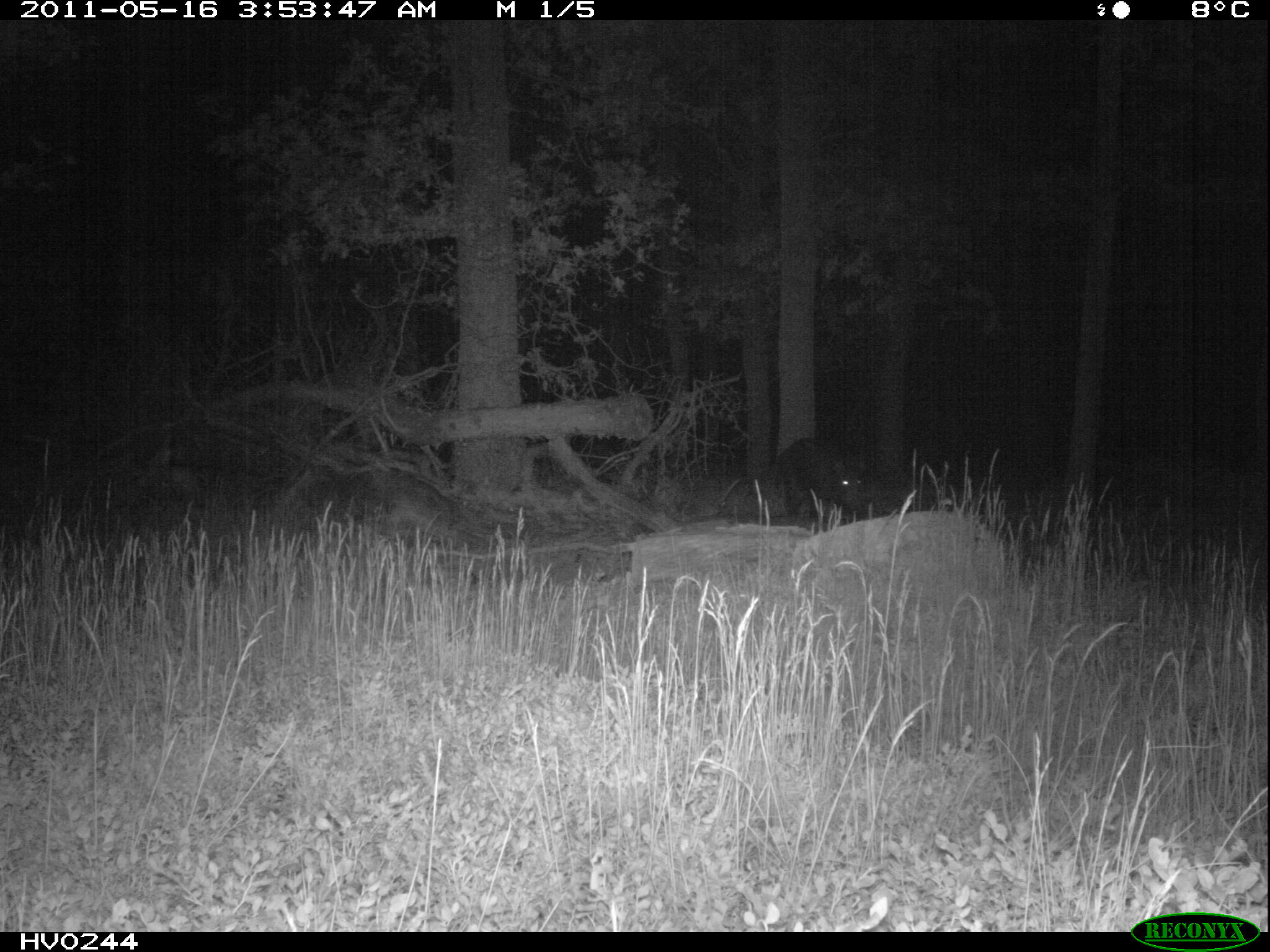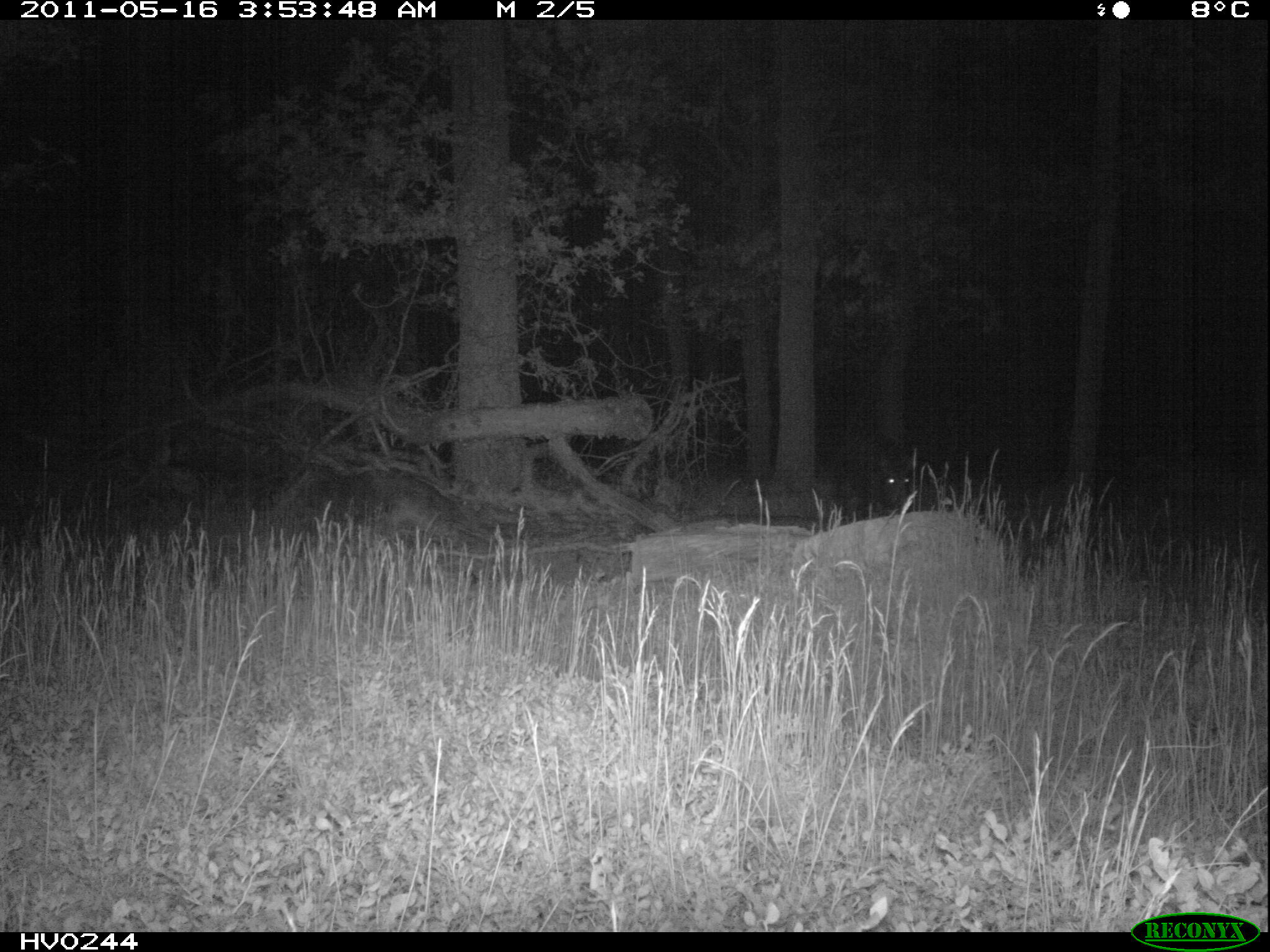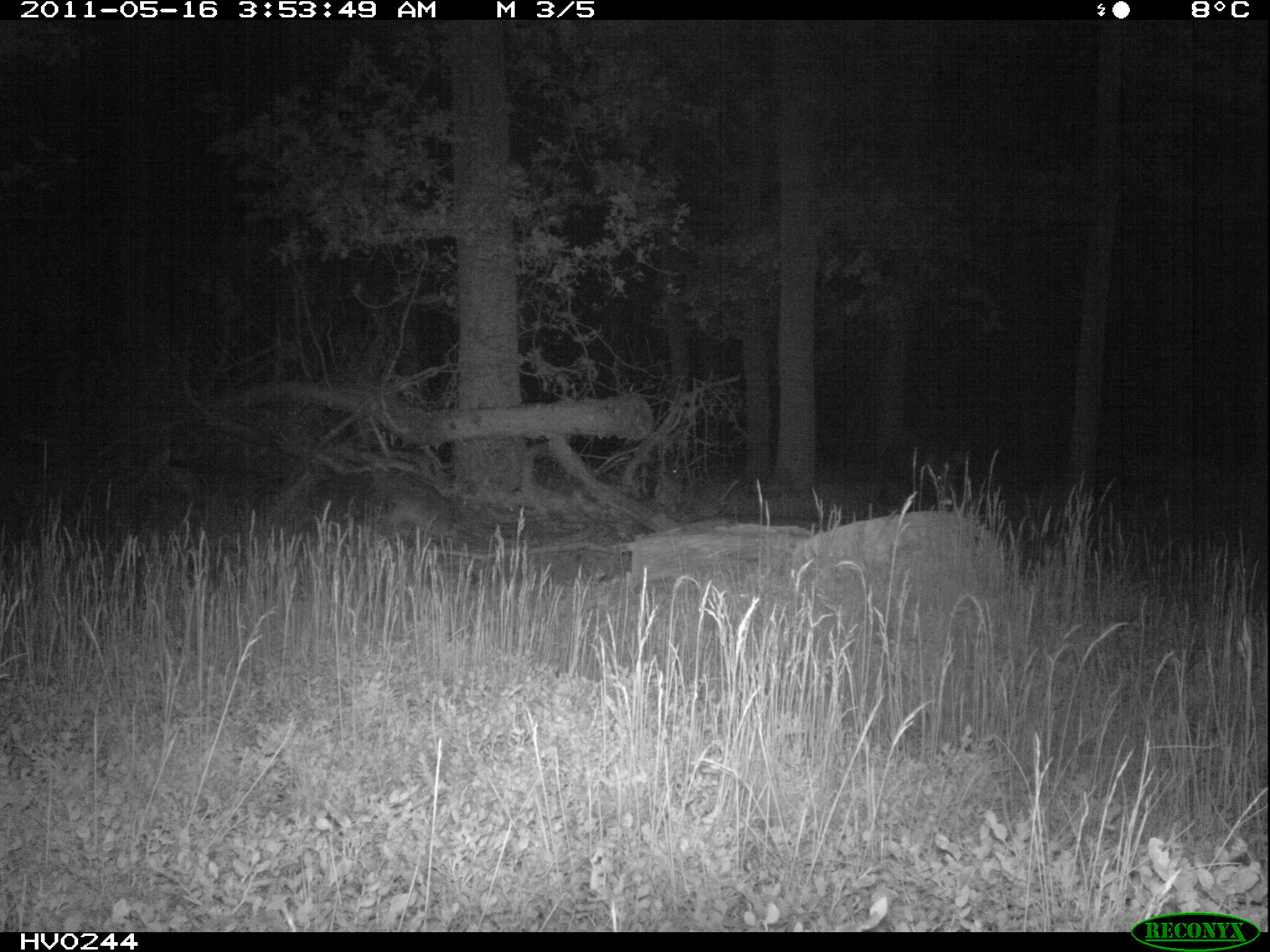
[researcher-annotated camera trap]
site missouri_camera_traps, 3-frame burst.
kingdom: Animalia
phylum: Chordata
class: Mammalia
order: Artiodactyla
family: Suidae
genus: Sus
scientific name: Sus scrofa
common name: wild boar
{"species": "wild boar (Sus scrofa)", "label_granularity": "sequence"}